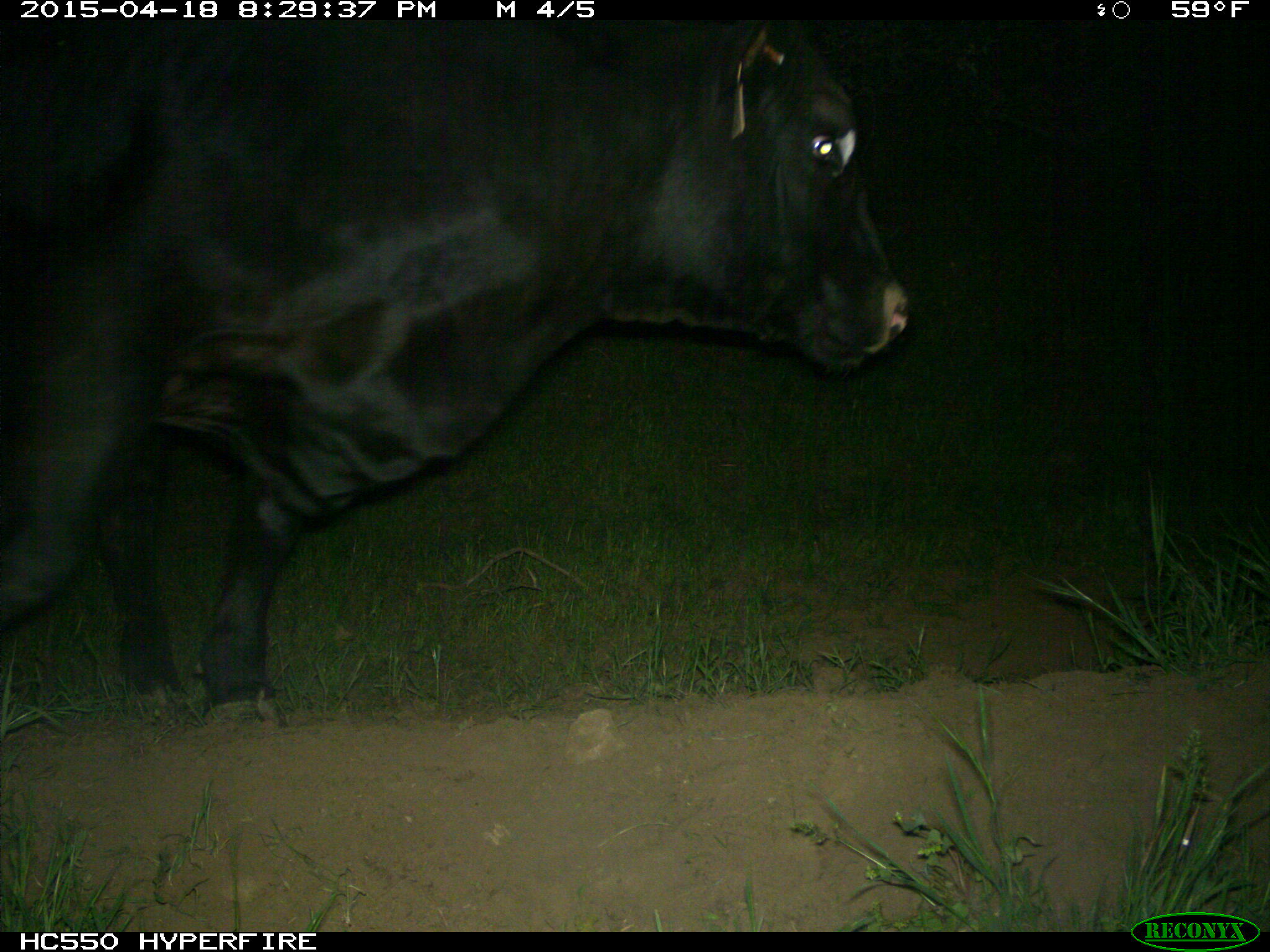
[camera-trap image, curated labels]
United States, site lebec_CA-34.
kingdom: Animalia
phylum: Chordata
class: Mammalia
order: Artiodactyla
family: Bovidae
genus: Bos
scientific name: Bos taurus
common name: domestic cow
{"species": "Bos taurus (domestic cow)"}